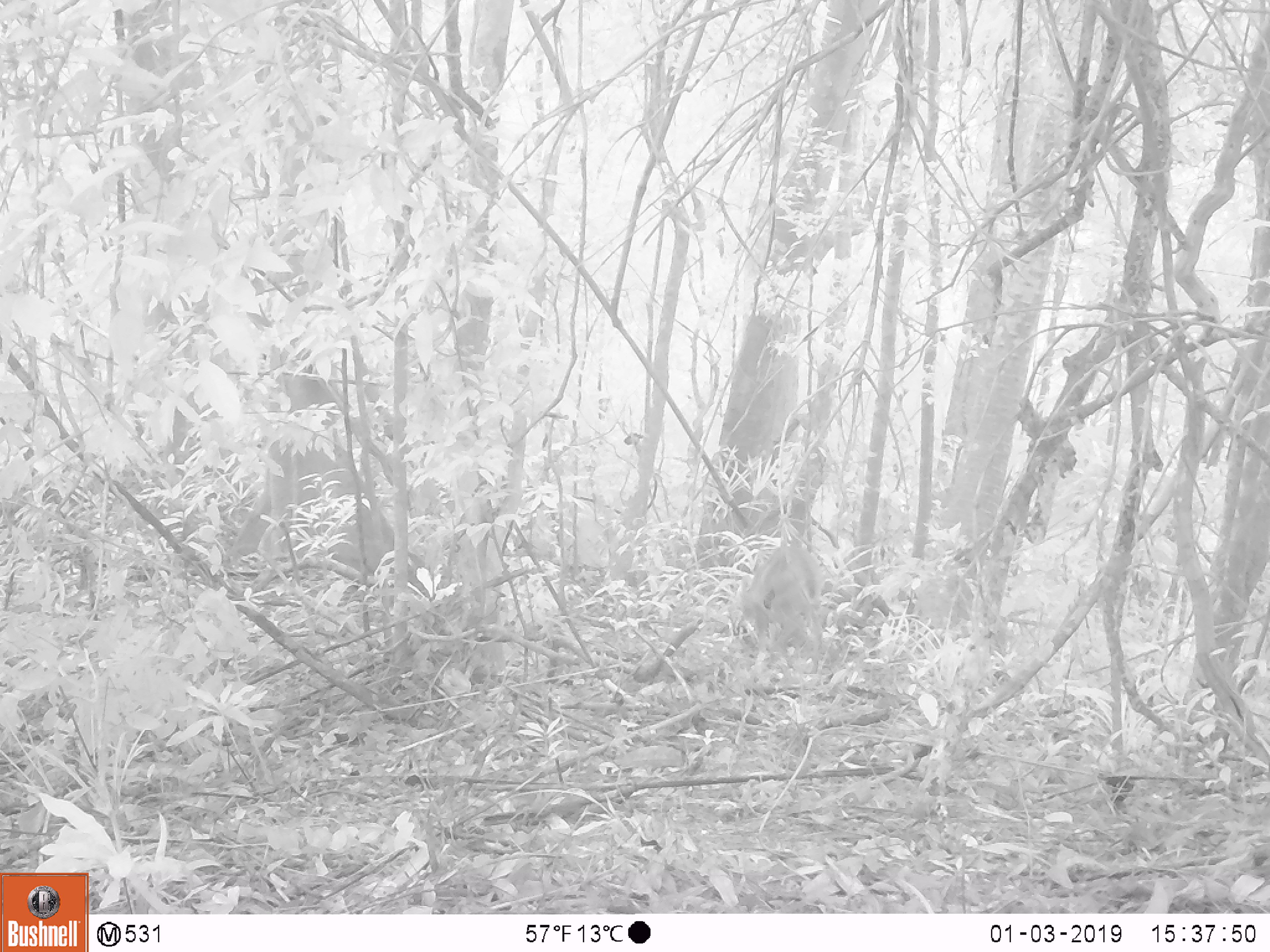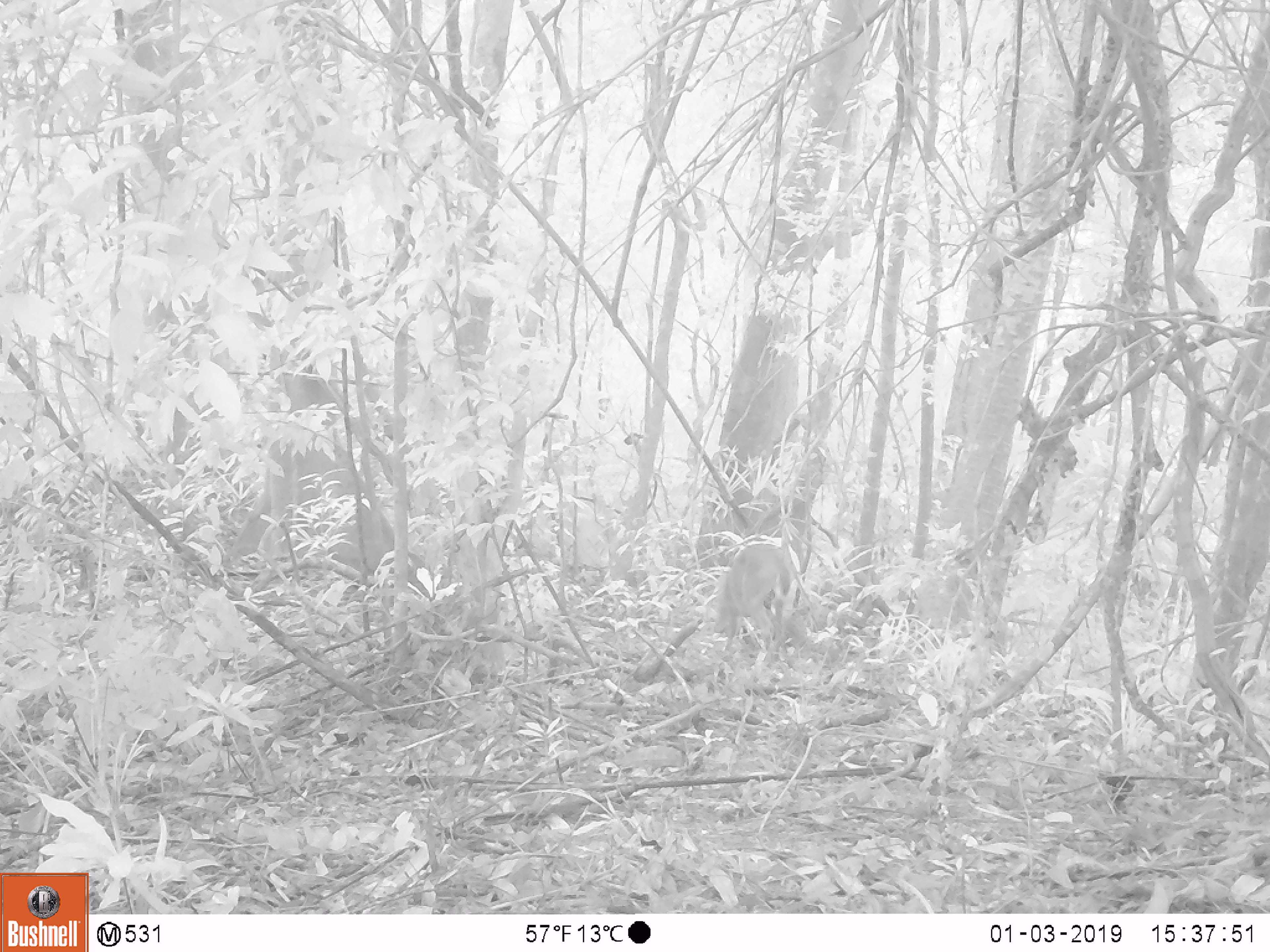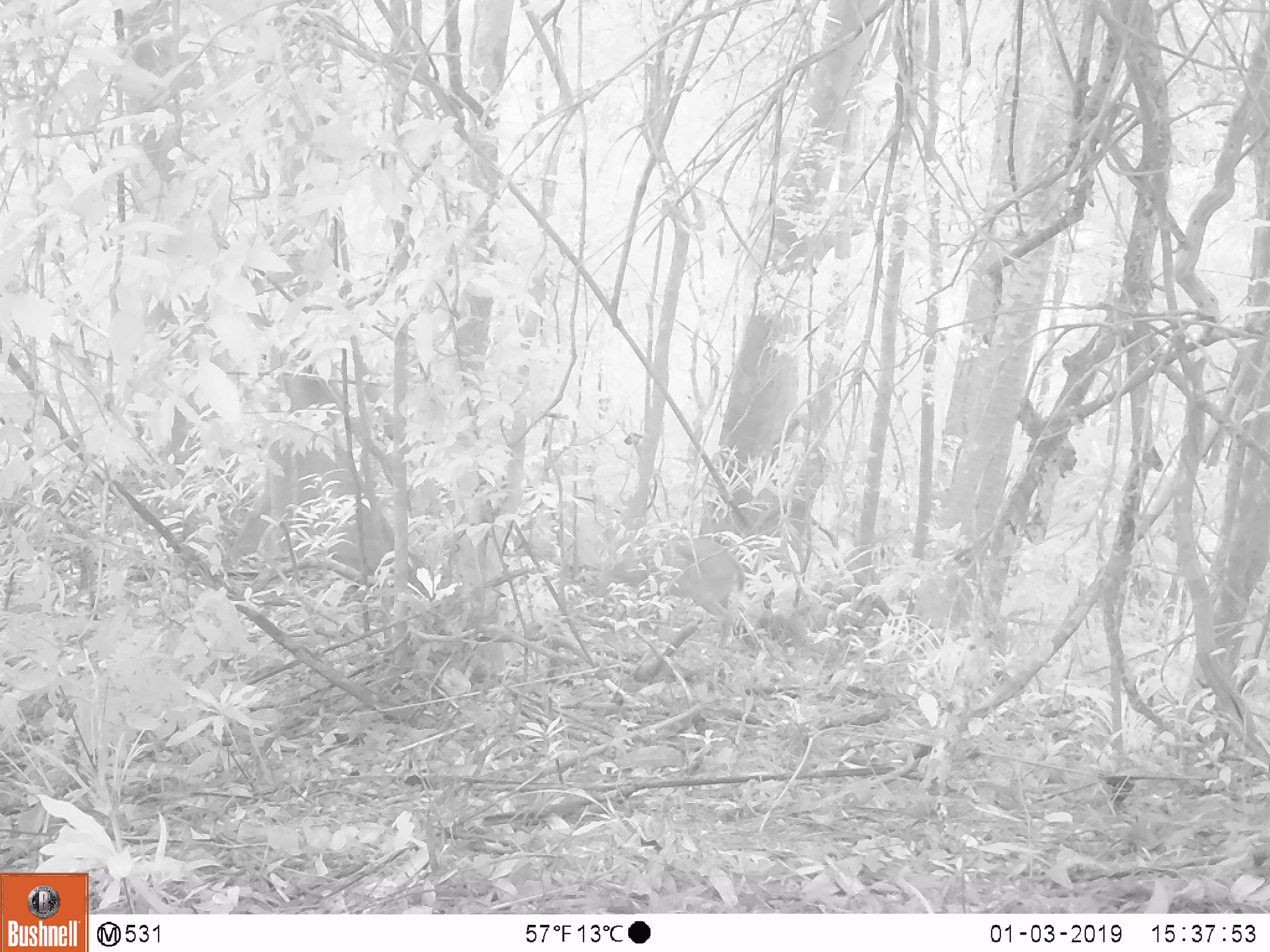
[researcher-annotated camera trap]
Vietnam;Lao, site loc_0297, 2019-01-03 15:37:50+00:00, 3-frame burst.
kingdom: Animalia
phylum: Chordata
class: Mammalia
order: Artiodactyla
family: Cervidae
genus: Muntiacus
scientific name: Muntiacus rooseveltorum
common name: roosevelt's muntjac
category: roosevelts muntjac group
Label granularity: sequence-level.